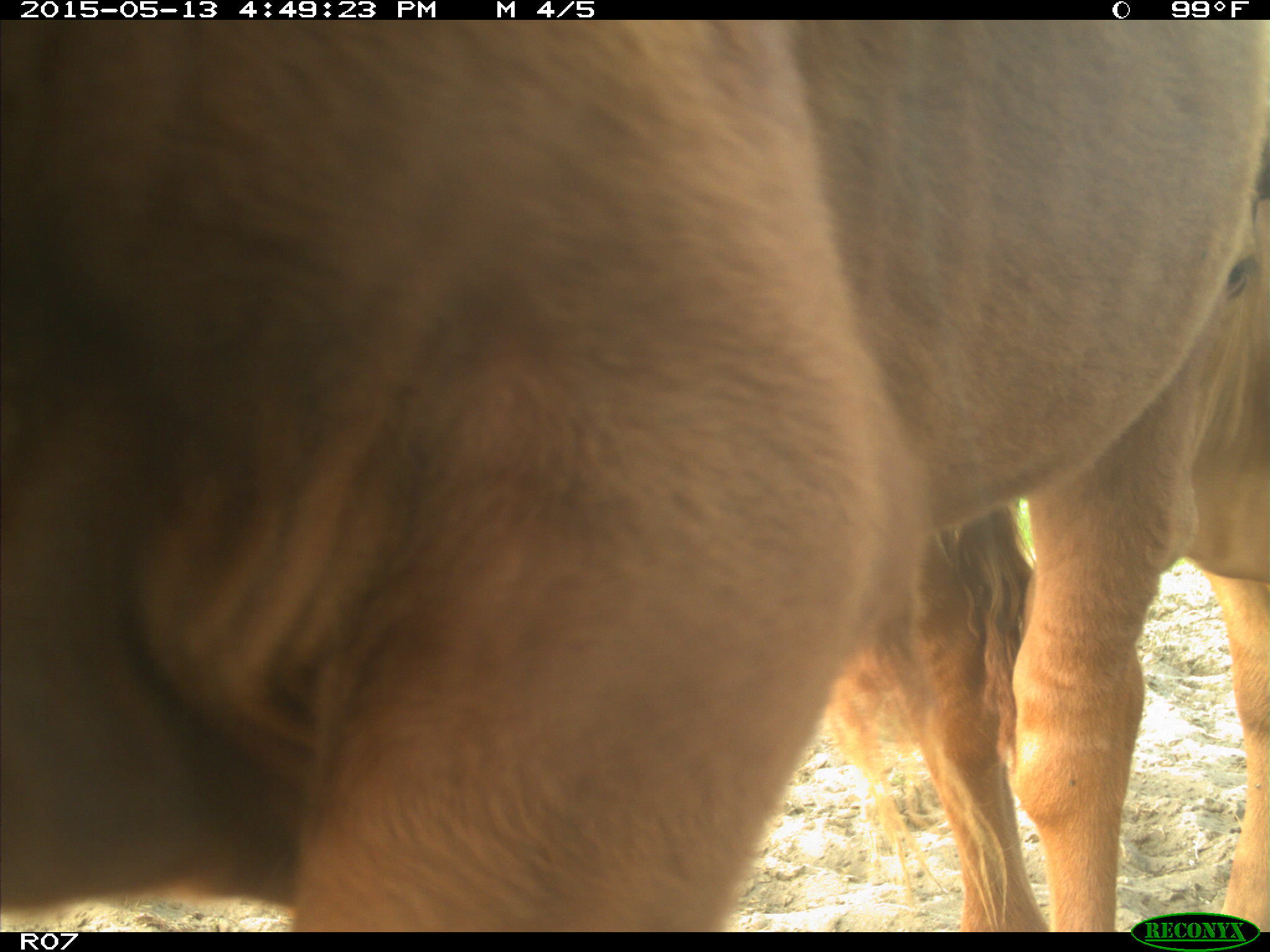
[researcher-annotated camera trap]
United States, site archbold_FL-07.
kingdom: Animalia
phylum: Chordata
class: Mammalia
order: Artiodactyla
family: Bovidae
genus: Bos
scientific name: Bos taurus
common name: domestic cow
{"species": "Bos taurus (domestic cow)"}